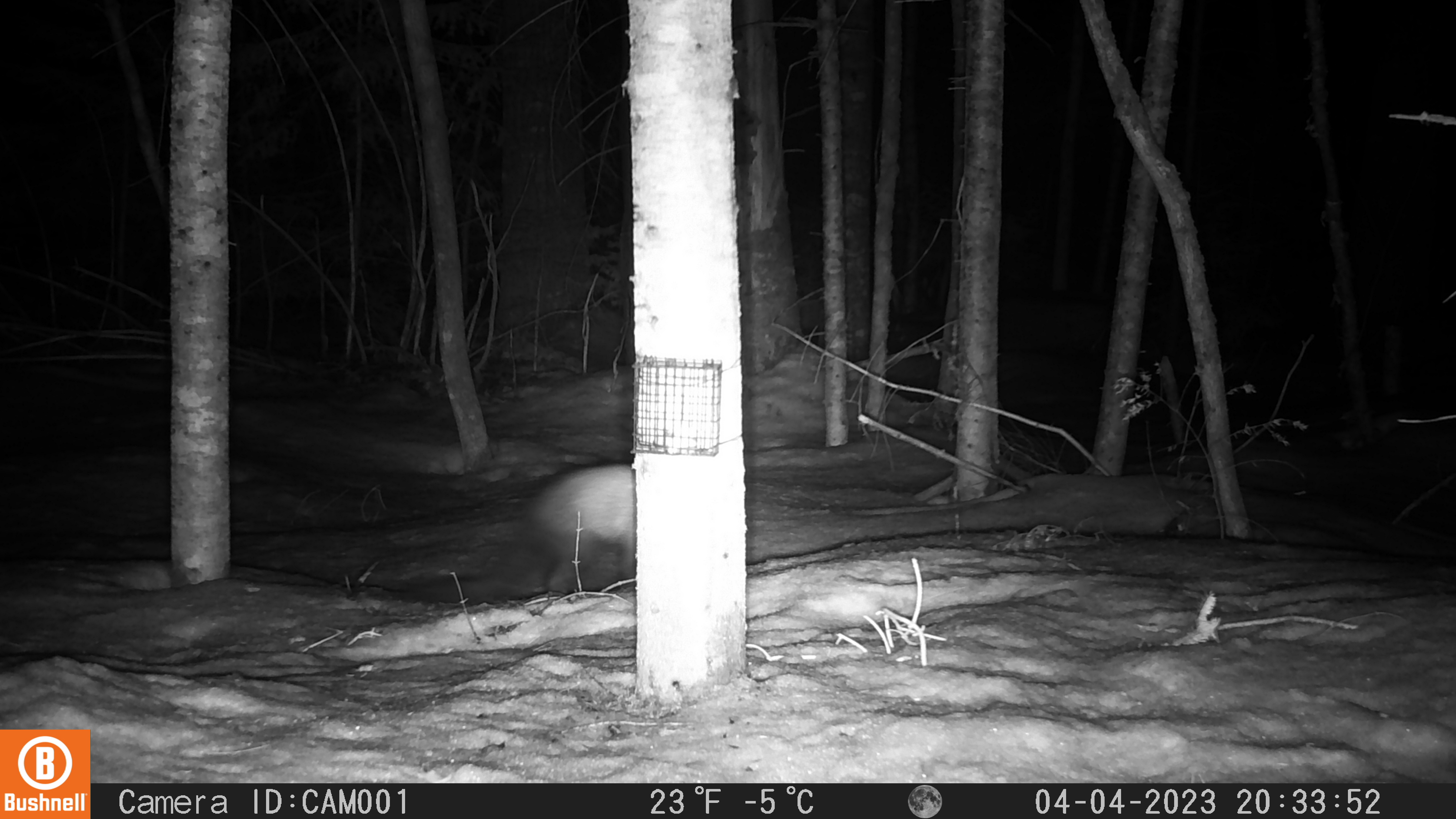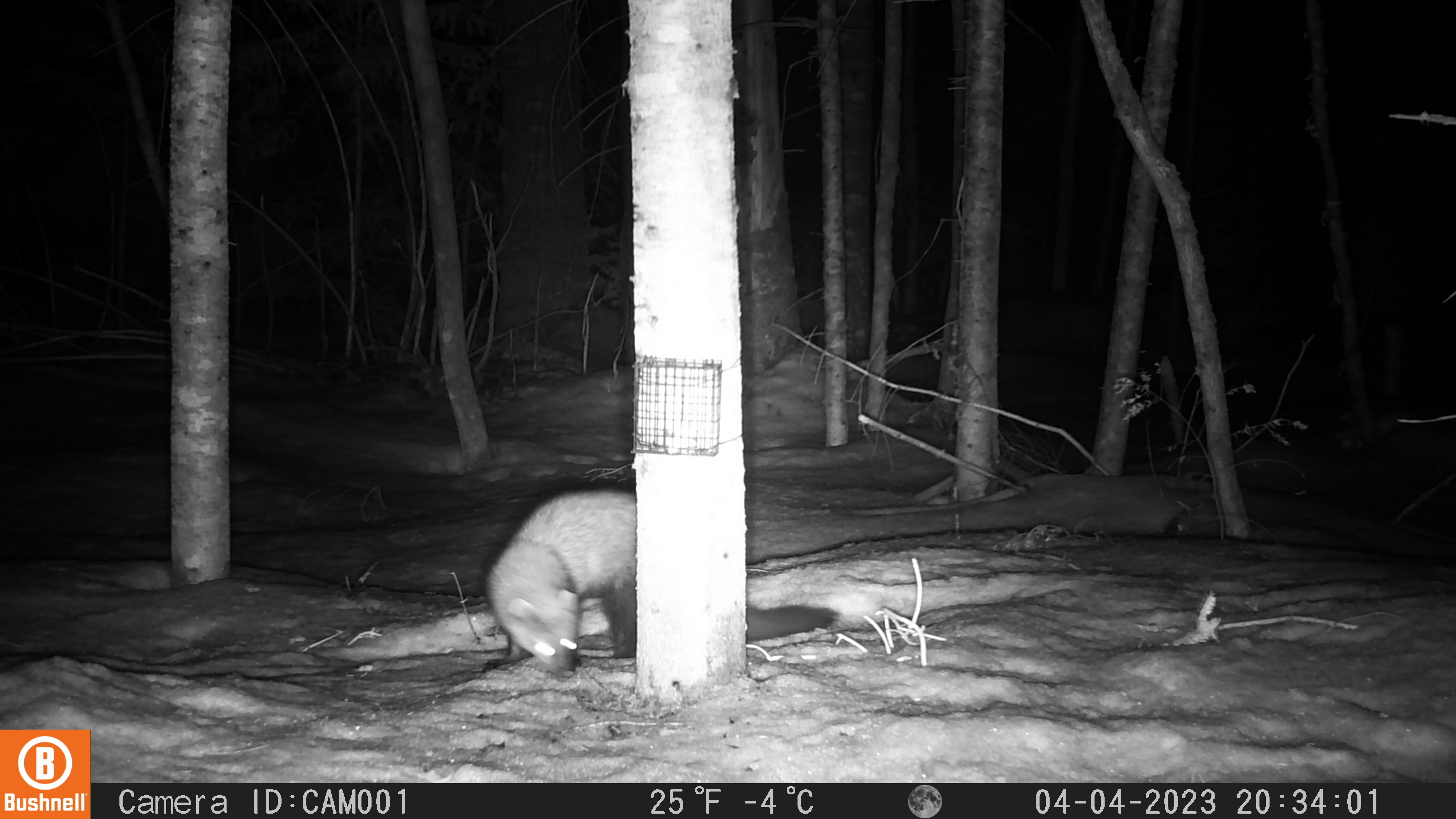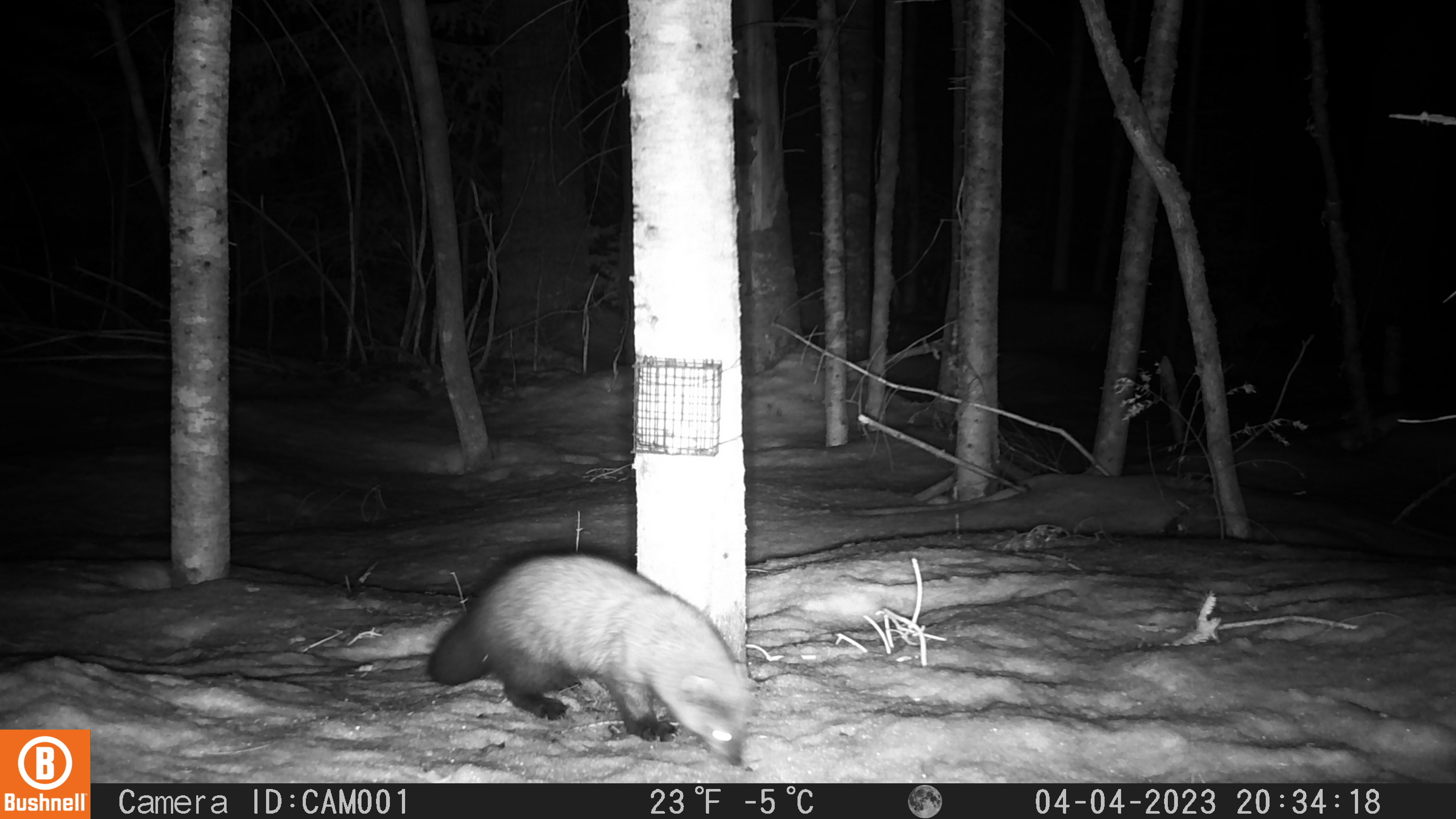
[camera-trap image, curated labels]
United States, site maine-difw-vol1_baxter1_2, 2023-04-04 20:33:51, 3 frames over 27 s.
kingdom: Animalia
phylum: Chordata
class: Mammalia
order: Carnivora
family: Mustelidae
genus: Pekania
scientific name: Pekania pennanti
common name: fisher